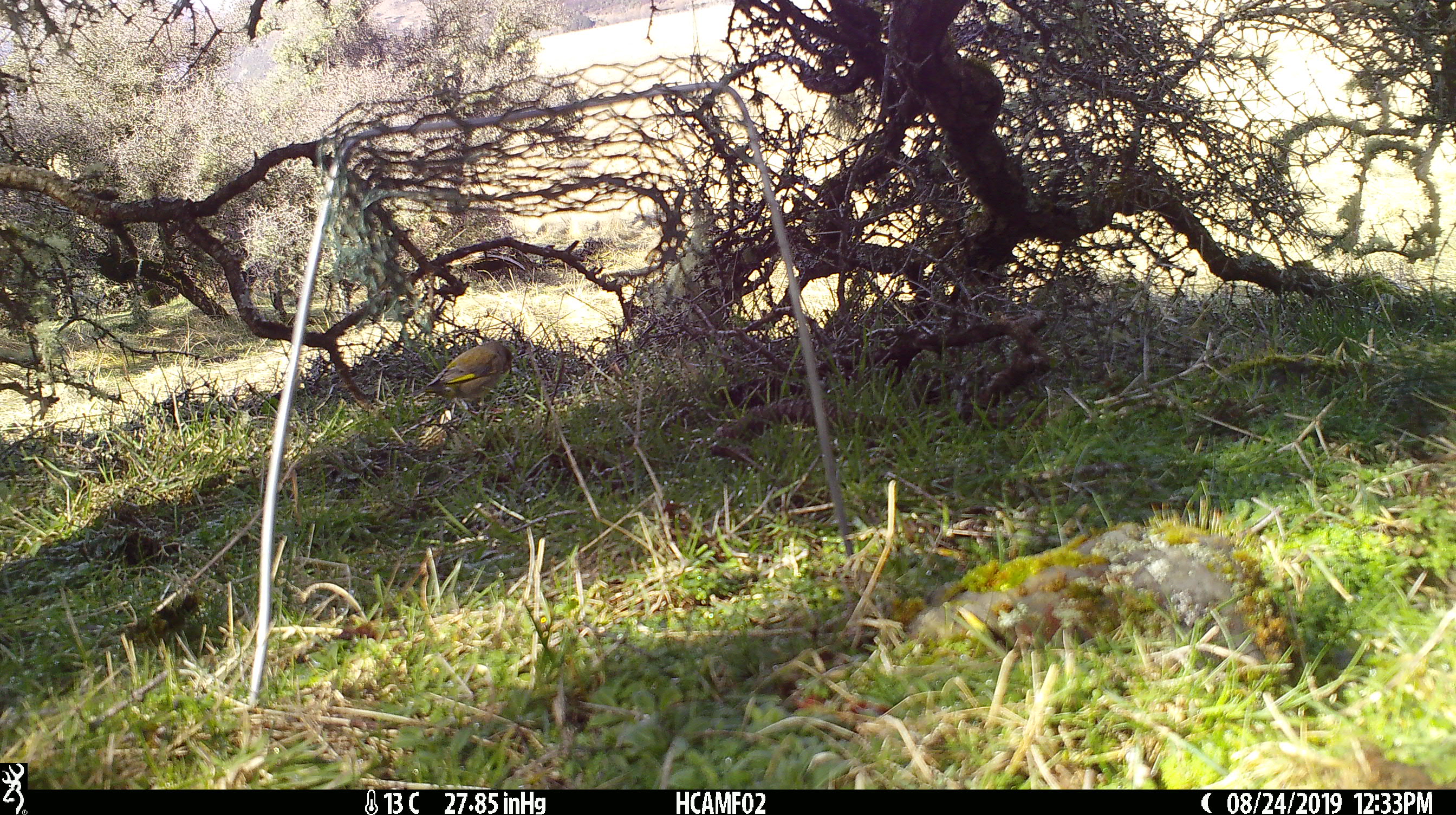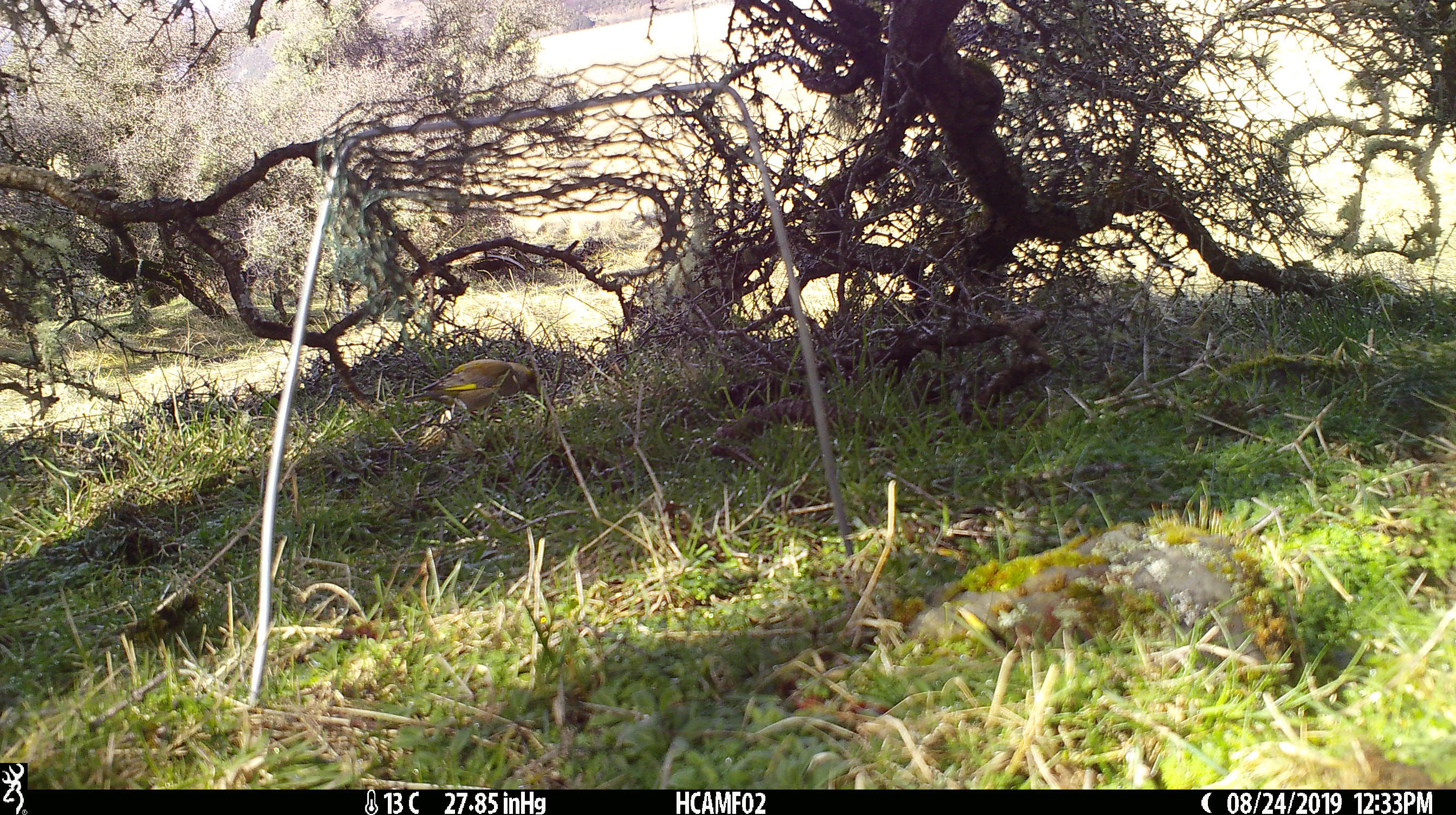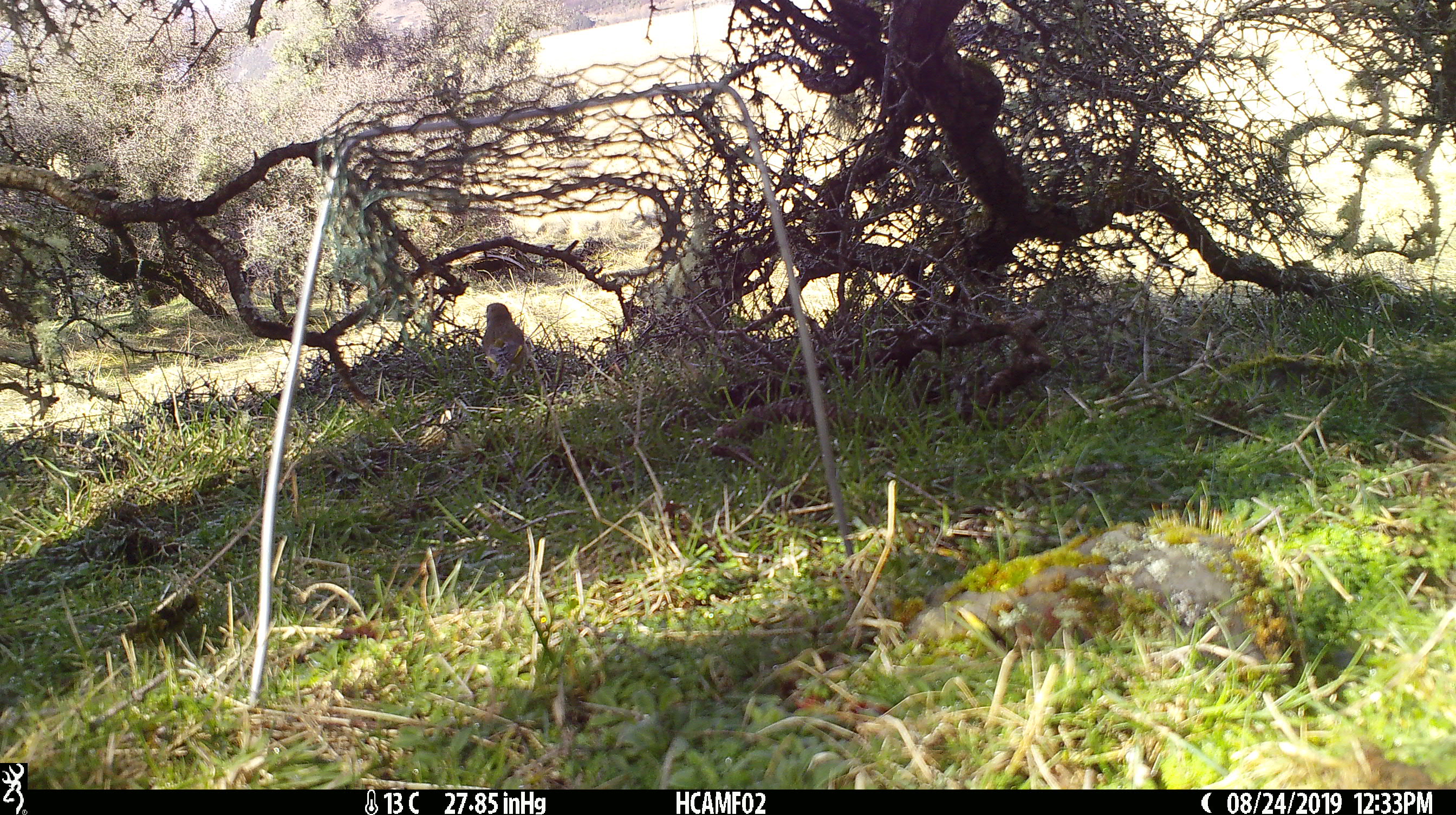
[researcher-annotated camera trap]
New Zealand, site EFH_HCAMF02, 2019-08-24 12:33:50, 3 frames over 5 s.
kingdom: Animalia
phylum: Chordata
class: Aves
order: Passeriformes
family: Fringillidae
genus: Chloris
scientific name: Chloris chloris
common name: greenfinch